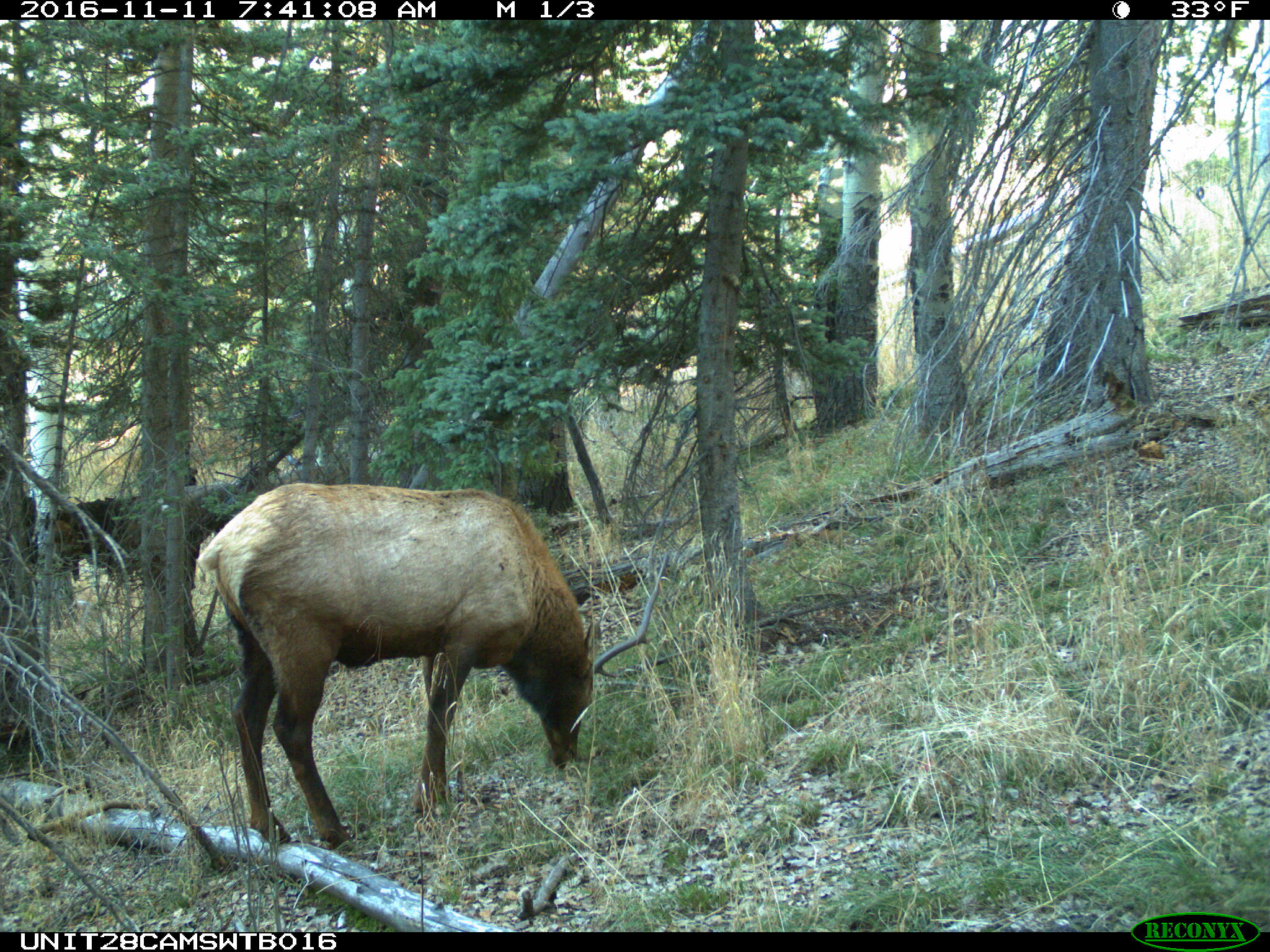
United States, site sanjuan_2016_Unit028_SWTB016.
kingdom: Animalia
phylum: Chordata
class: Mammalia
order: Artiodactyla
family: Cervidae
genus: Cervus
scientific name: Cervus elaphus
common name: red deer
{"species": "Cervus elaphus (red deer)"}